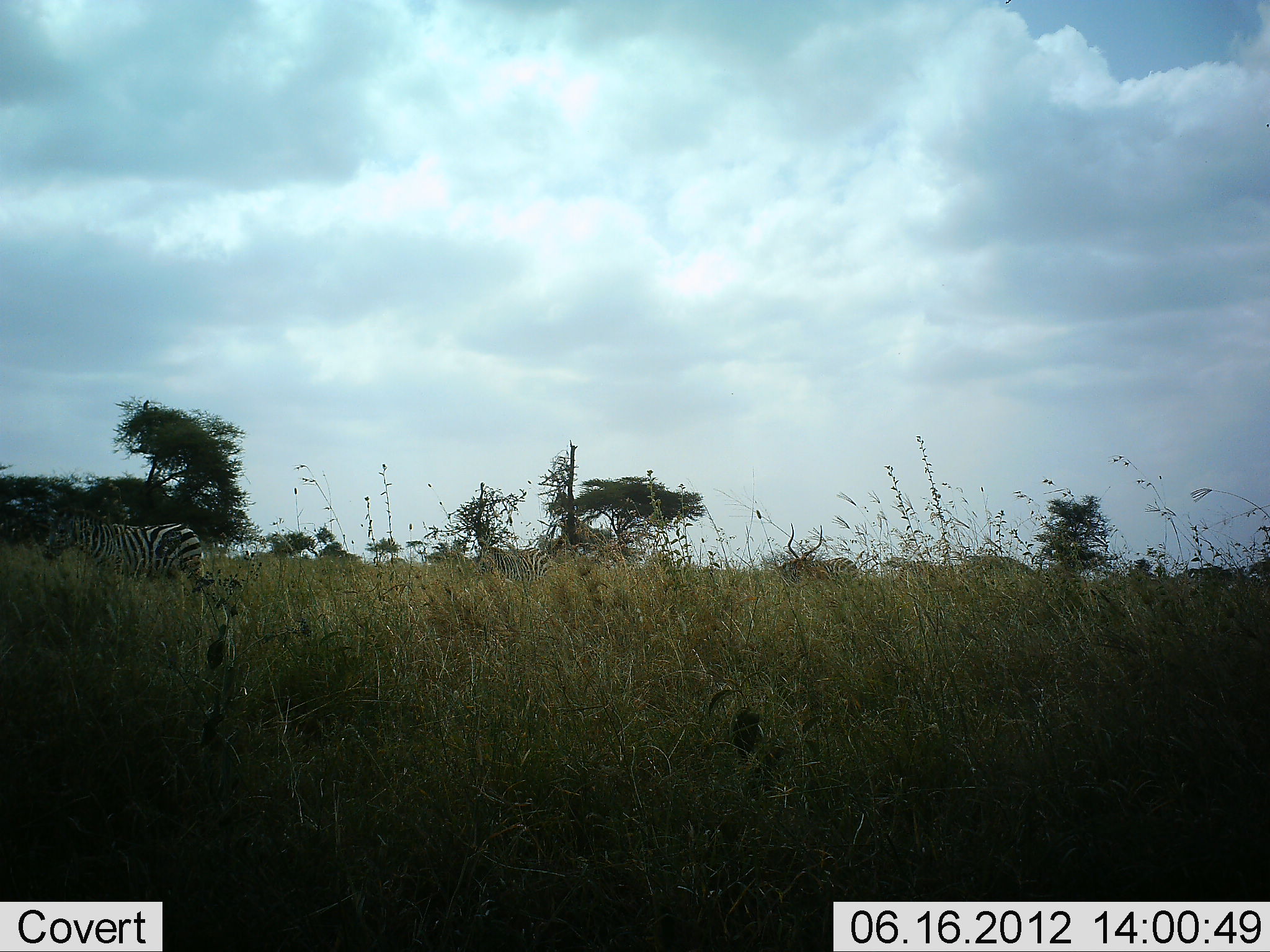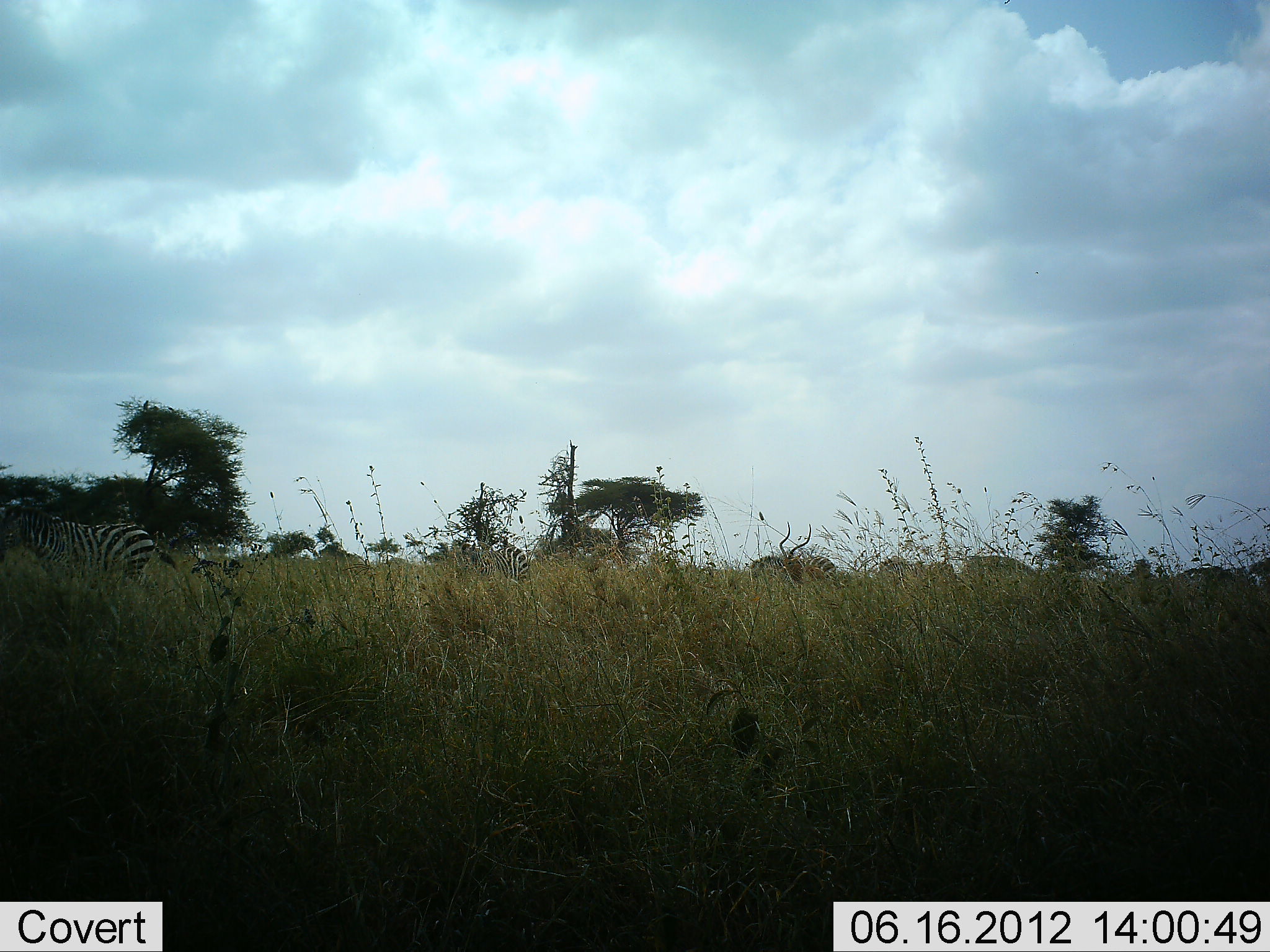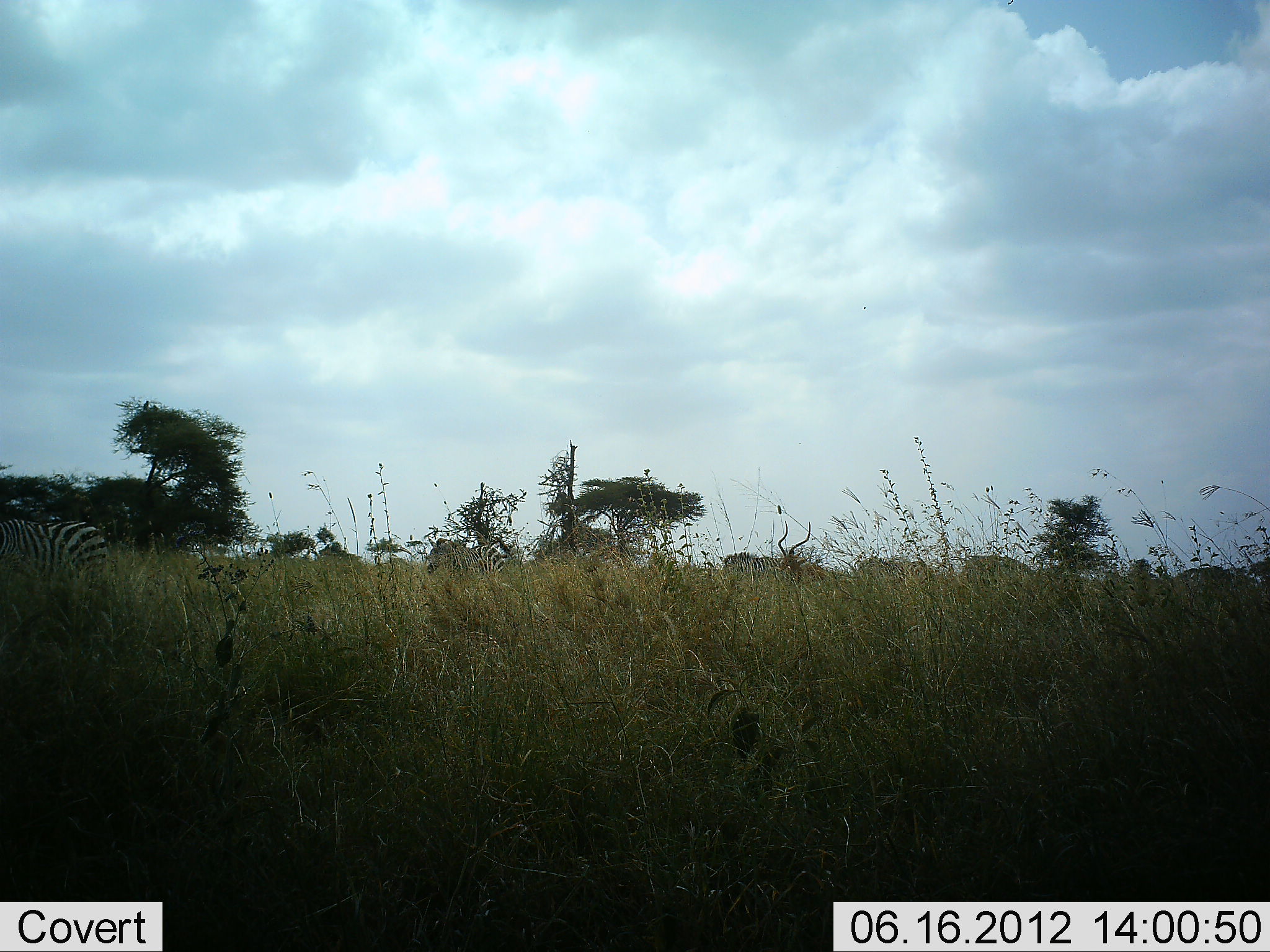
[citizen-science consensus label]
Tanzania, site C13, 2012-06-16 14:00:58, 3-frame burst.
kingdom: Animalia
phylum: Chordata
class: Mammalia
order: Artiodactyla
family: Bovidae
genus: Aepyceros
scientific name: Aepyceros melampus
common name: impala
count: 1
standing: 45%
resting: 0%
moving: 73%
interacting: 0%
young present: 0%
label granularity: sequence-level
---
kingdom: Animalia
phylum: Chordata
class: Mammalia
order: Perissodactyla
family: Equidae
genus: Equus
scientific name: Equus quagga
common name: plains zebra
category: zebra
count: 4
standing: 10%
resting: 0%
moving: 95%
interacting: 0%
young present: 0%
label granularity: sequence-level